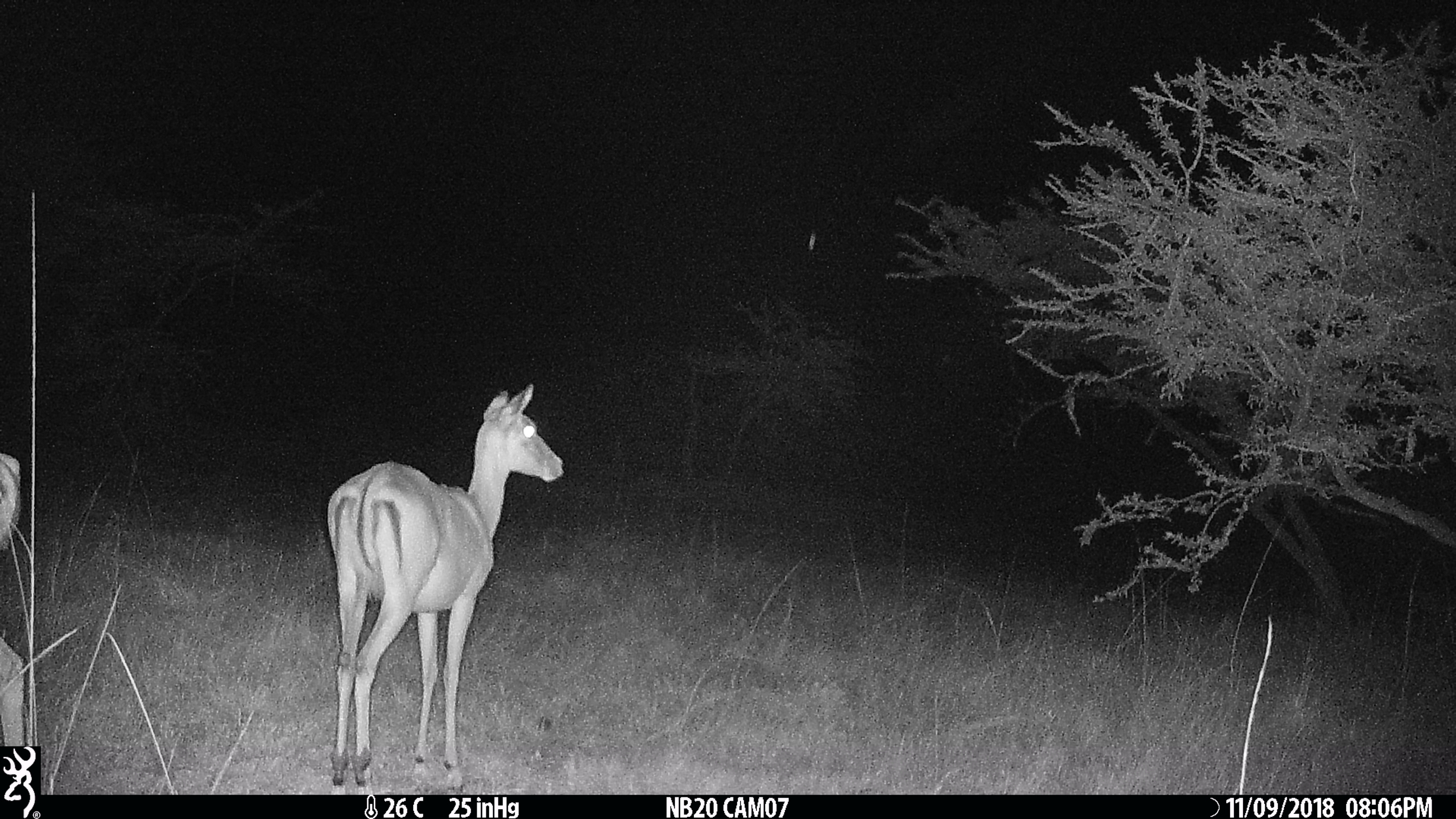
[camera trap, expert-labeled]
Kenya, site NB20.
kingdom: Animalia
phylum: Chordata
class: Mammalia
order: Artiodactyla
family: Bovidae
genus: Aepyceros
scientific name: Aepyceros melampus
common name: impala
Impala (Aepyceros melampus).